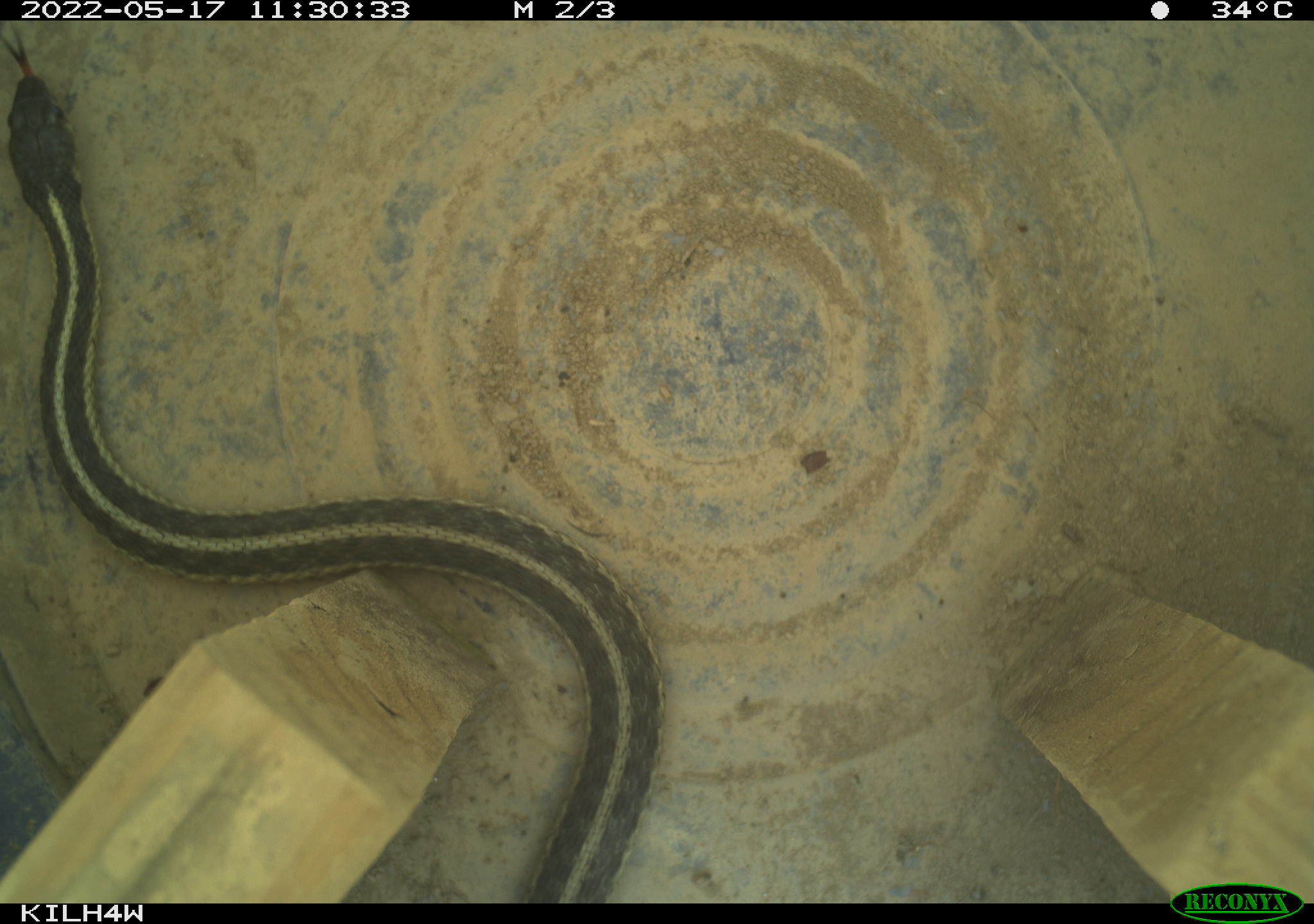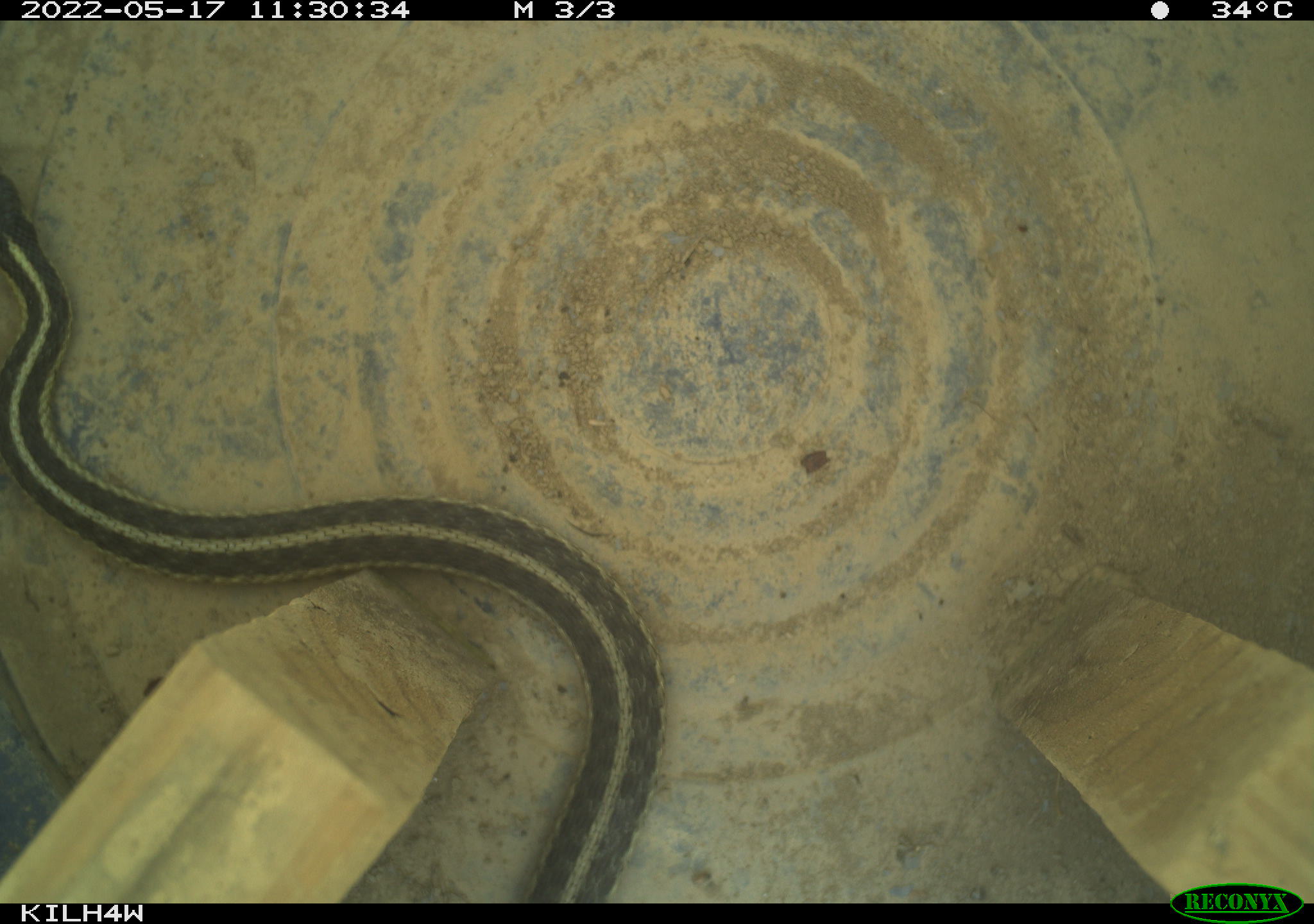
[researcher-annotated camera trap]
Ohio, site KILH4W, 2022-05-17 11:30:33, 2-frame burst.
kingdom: Animalia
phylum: Chordata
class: Reptilia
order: Squamata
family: Colubridae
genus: Thamnophis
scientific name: Thamnophis sirtalis sirtalis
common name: eastern gartersnake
Eastern gartersnake (Thamnophis sirtalis sirtalis).